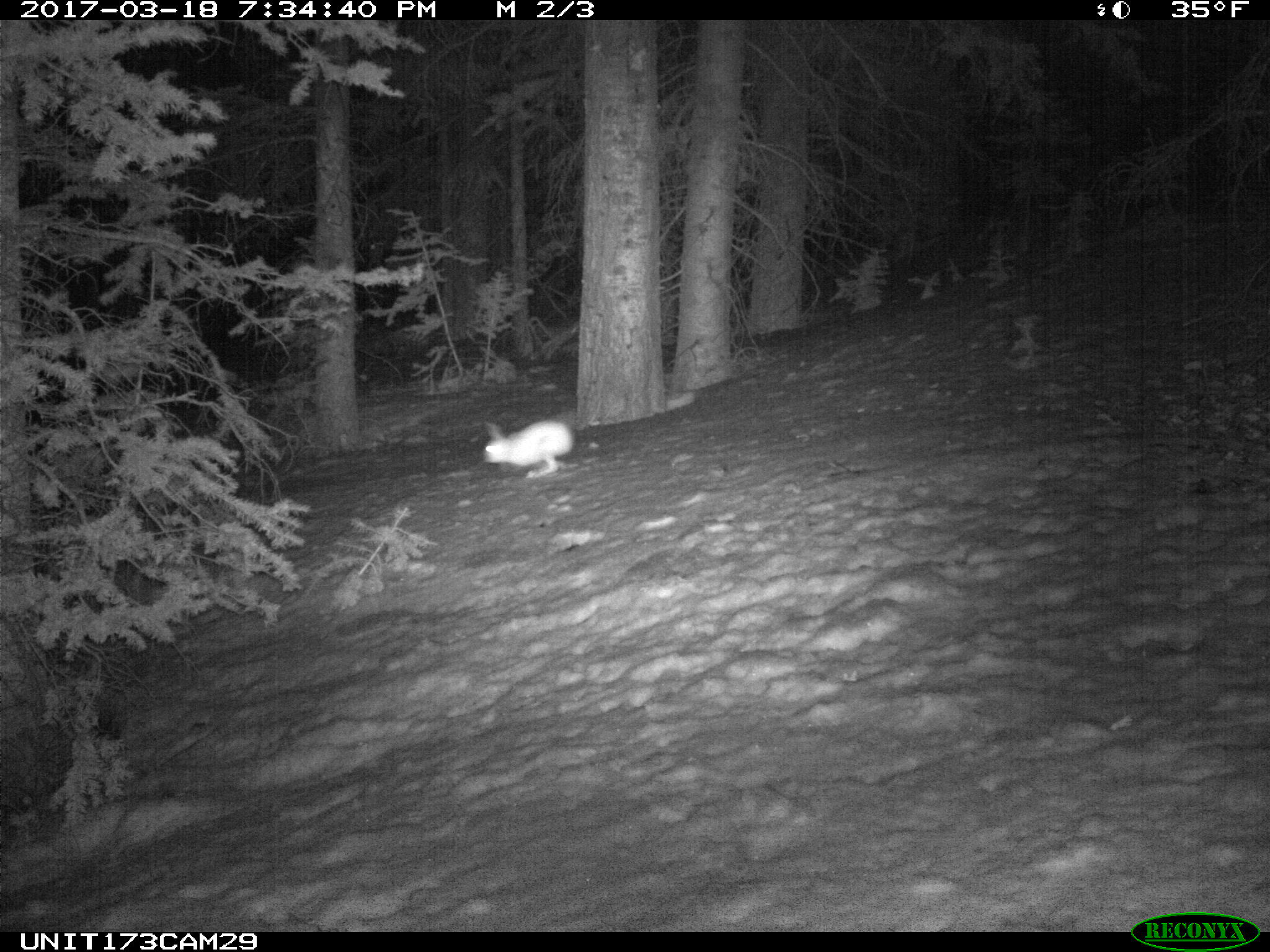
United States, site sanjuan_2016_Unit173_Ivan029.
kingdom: Animalia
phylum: Chordata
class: Mammalia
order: Lagomorpha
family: Leporidae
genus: Lepus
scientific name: Lepus americanus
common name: snowshoe hare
Lepus americanus (snowshoe hare).